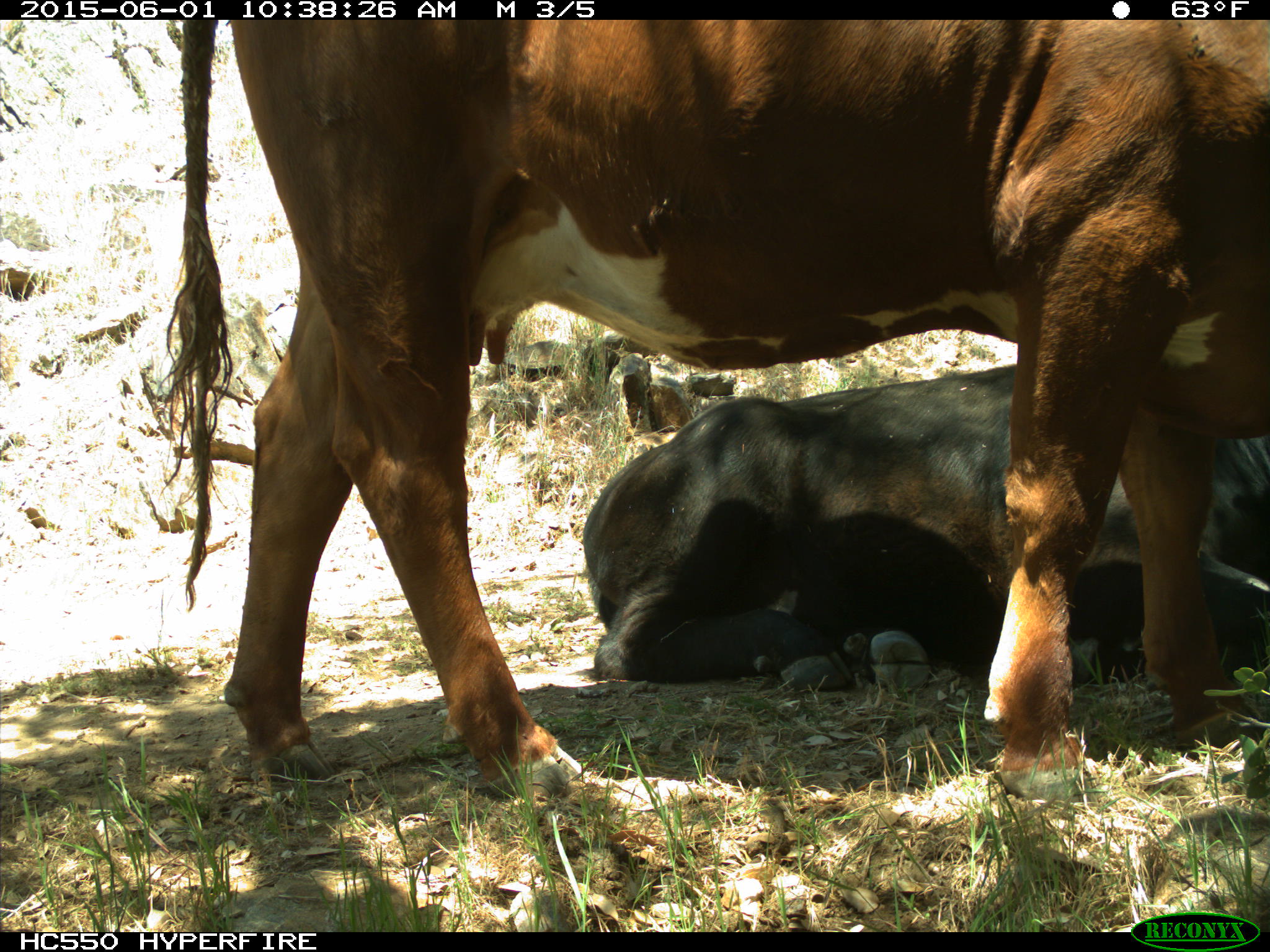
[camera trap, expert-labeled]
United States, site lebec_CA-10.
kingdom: Animalia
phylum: Chordata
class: Mammalia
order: Artiodactyla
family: Bovidae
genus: Bos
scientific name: Bos taurus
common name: domestic cow